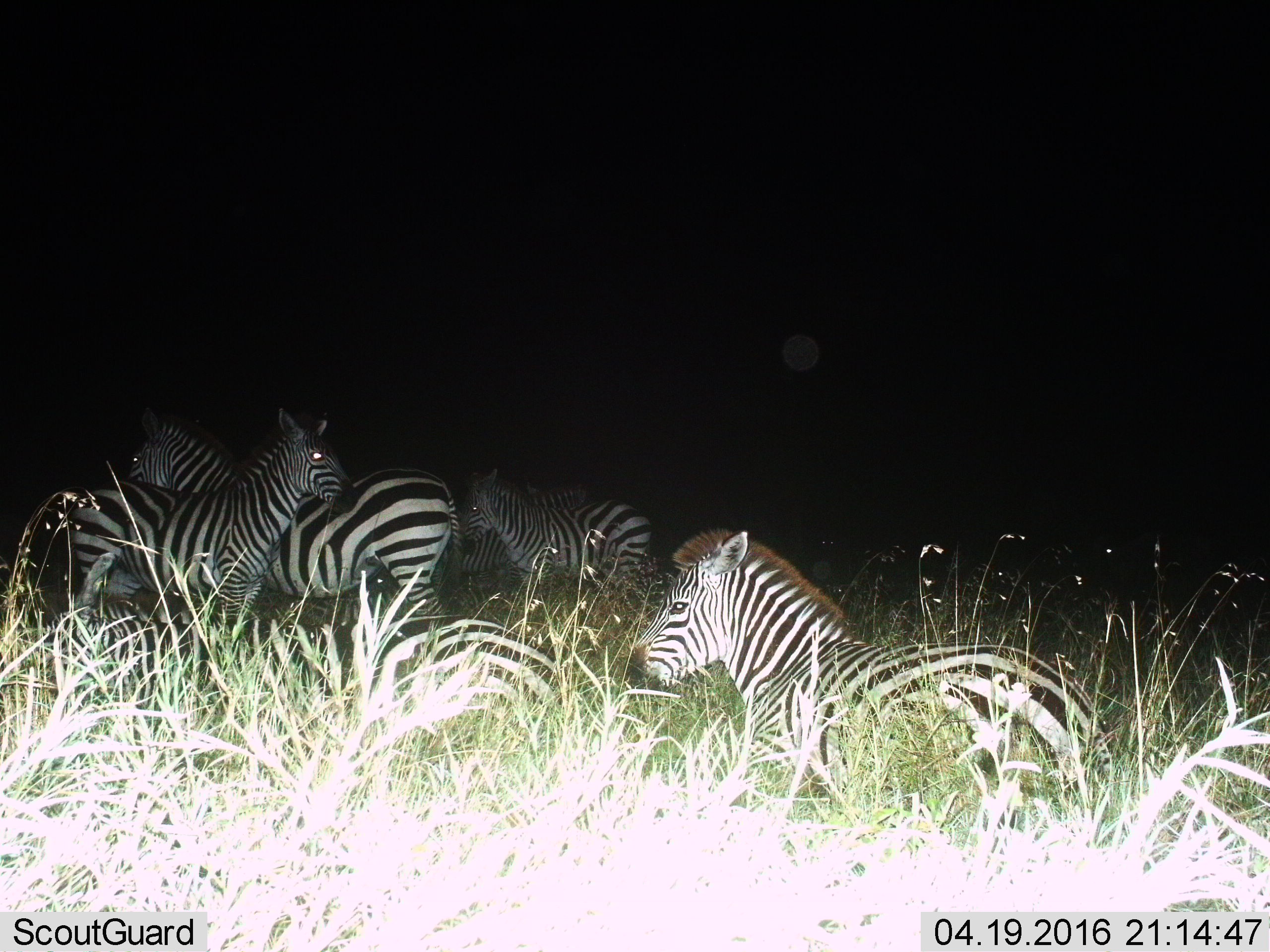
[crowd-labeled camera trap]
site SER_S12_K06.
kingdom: Animalia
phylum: Chordata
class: Mammalia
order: Perissodactyla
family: Equidae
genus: Equus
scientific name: Equus quagga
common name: plains zebra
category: zebraplains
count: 6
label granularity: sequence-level